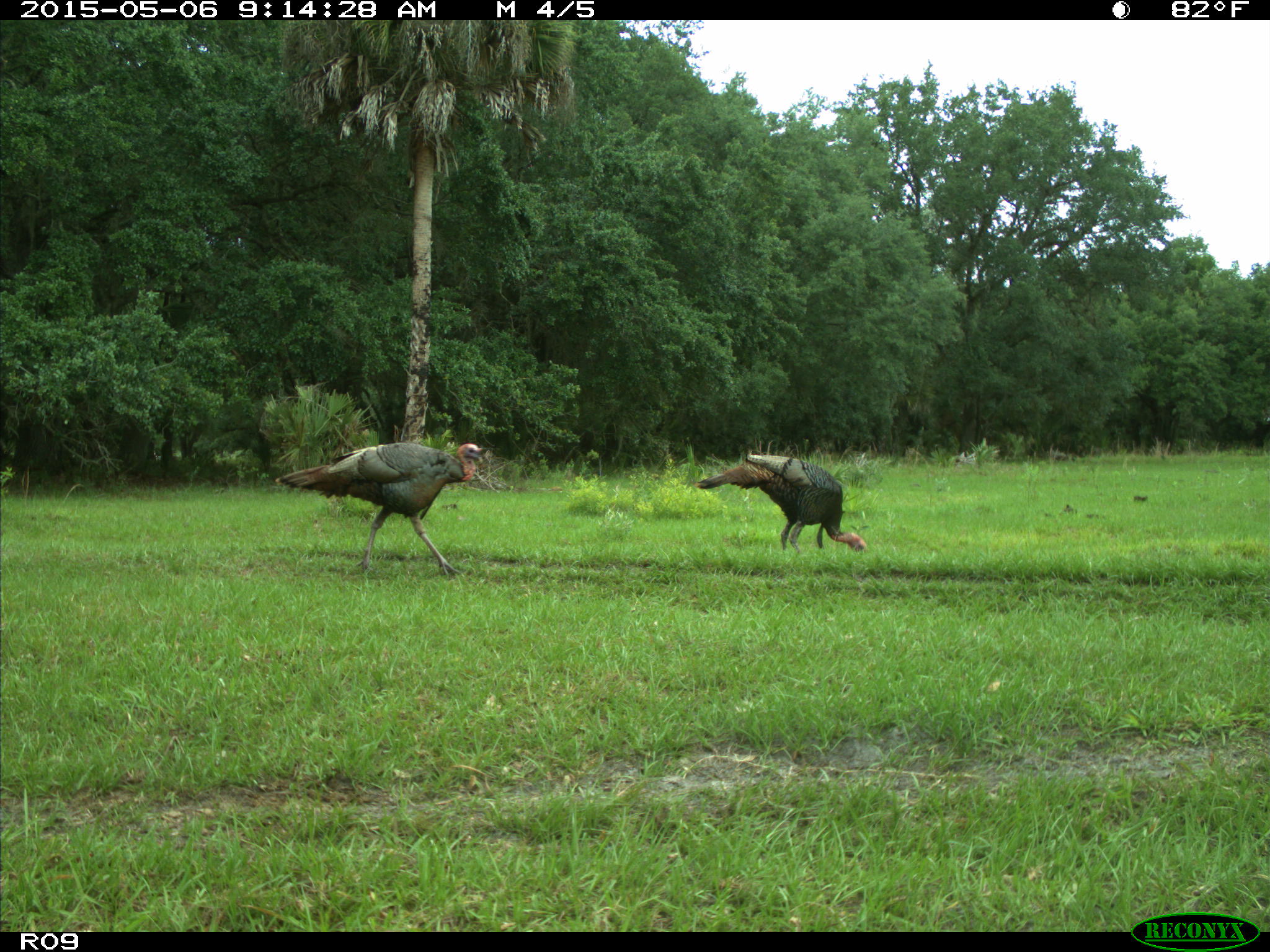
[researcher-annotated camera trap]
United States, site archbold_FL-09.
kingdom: Animalia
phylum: Chordata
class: Aves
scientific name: Aves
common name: birds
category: unidentified bird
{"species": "unidentified bird (birds) (Aves)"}